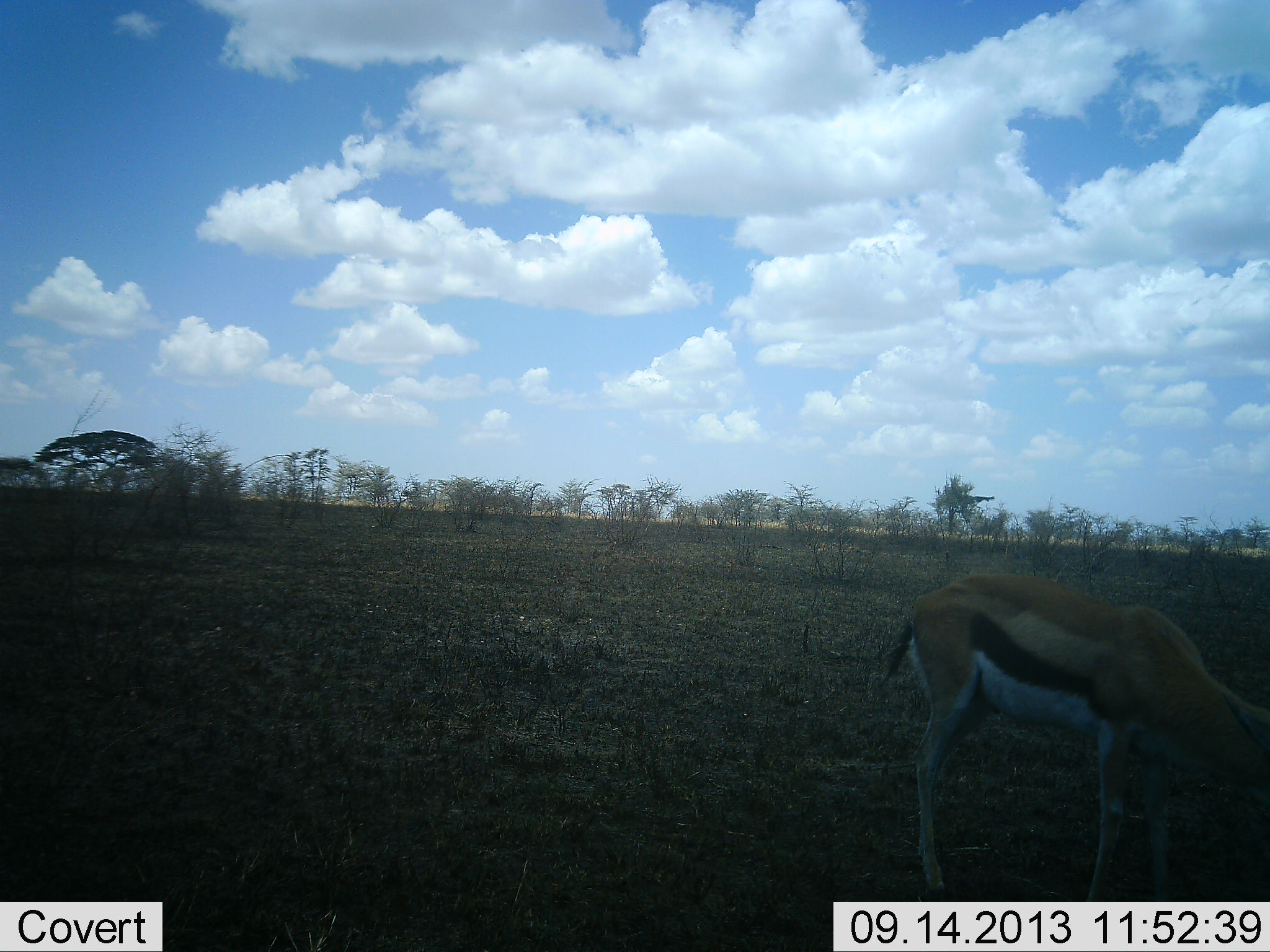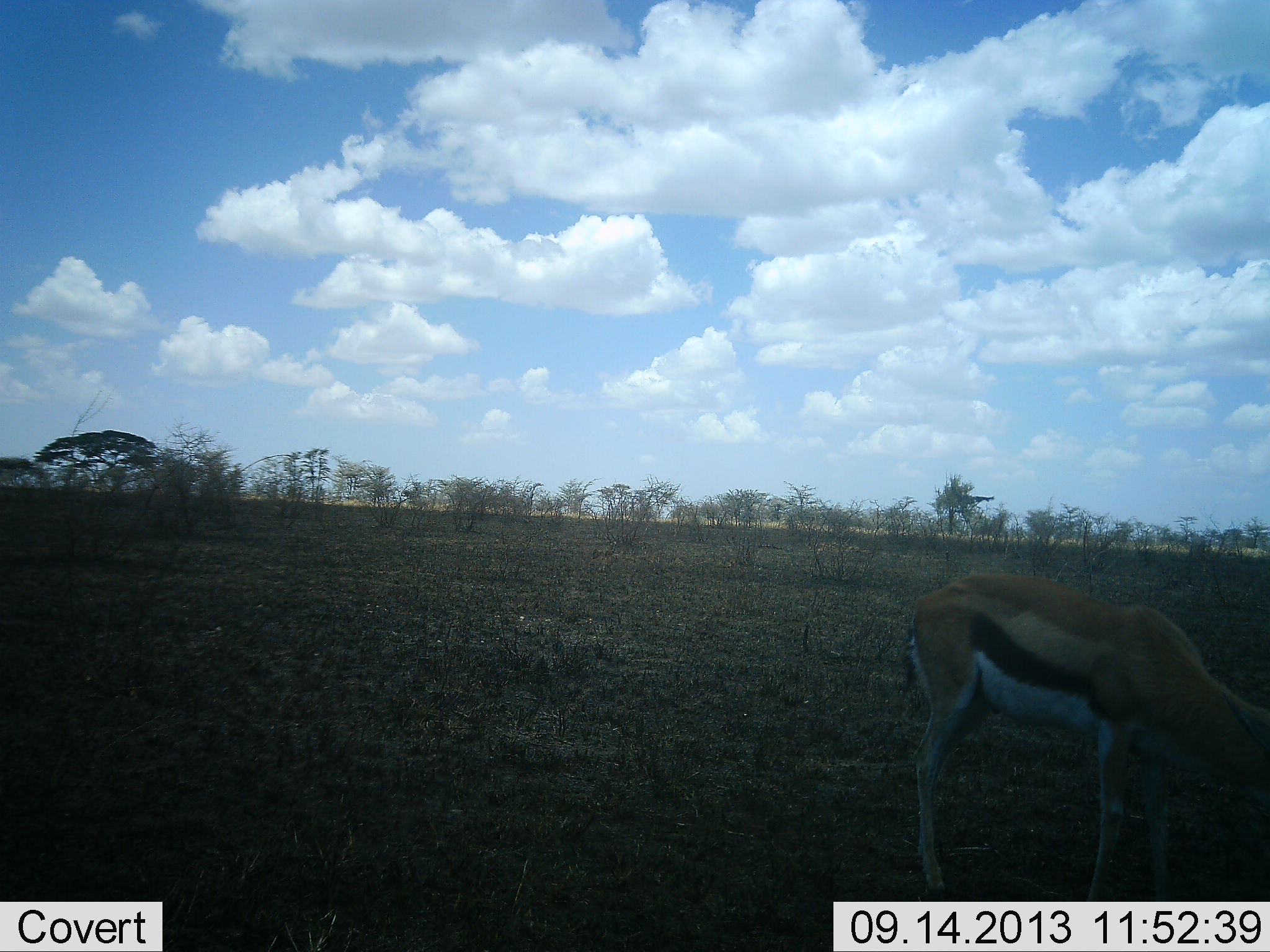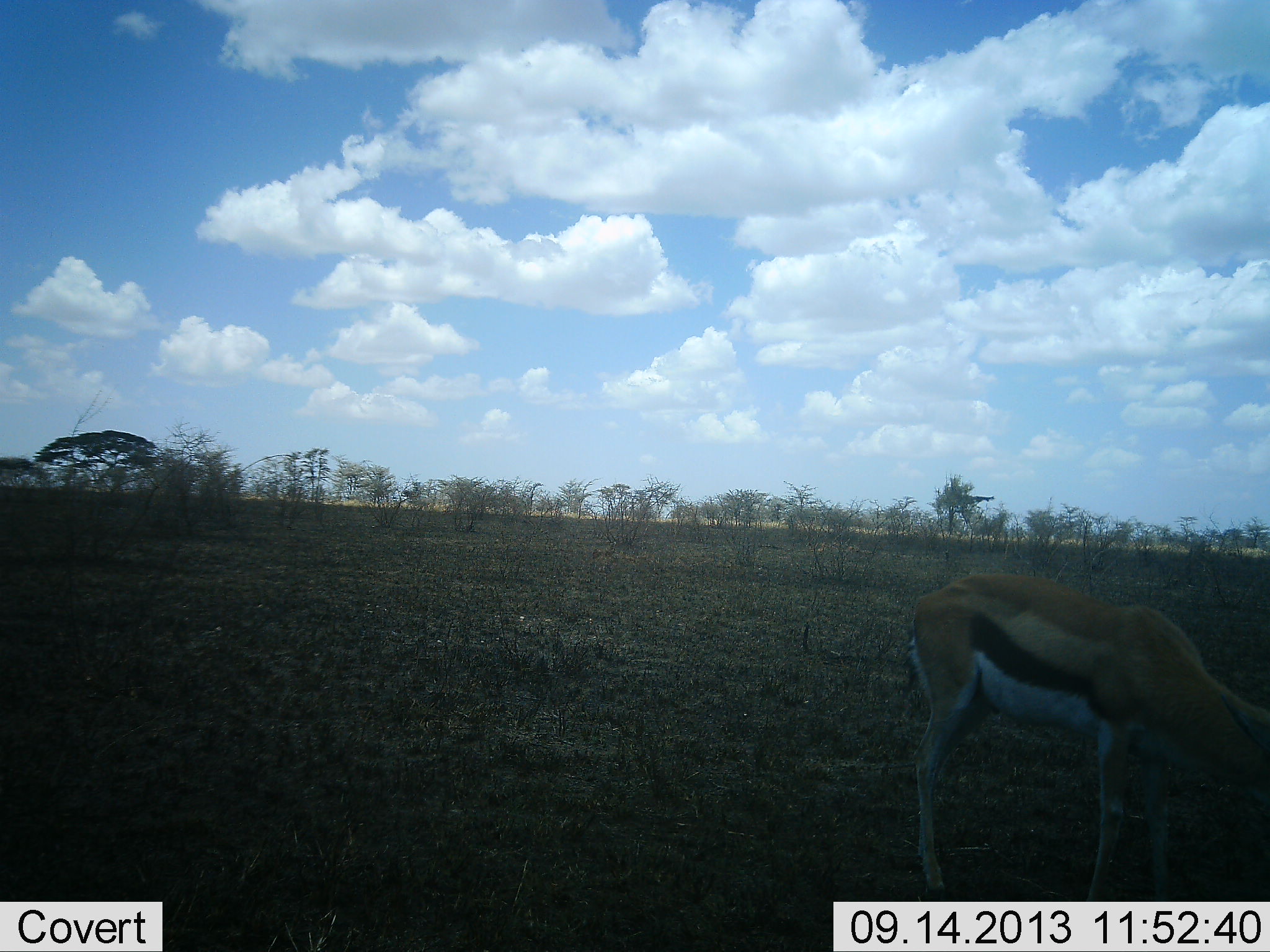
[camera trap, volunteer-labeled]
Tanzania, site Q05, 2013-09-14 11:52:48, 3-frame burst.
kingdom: Animalia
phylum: Chordata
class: Mammalia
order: Artiodactyla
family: Bovidae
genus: Eudorcas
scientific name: Eudorcas thomsonii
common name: thomson's gazelle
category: gazellethomsons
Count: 1.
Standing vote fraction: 40%.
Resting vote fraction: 0%.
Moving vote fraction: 0%.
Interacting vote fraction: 0%.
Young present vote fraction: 0%.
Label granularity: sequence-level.